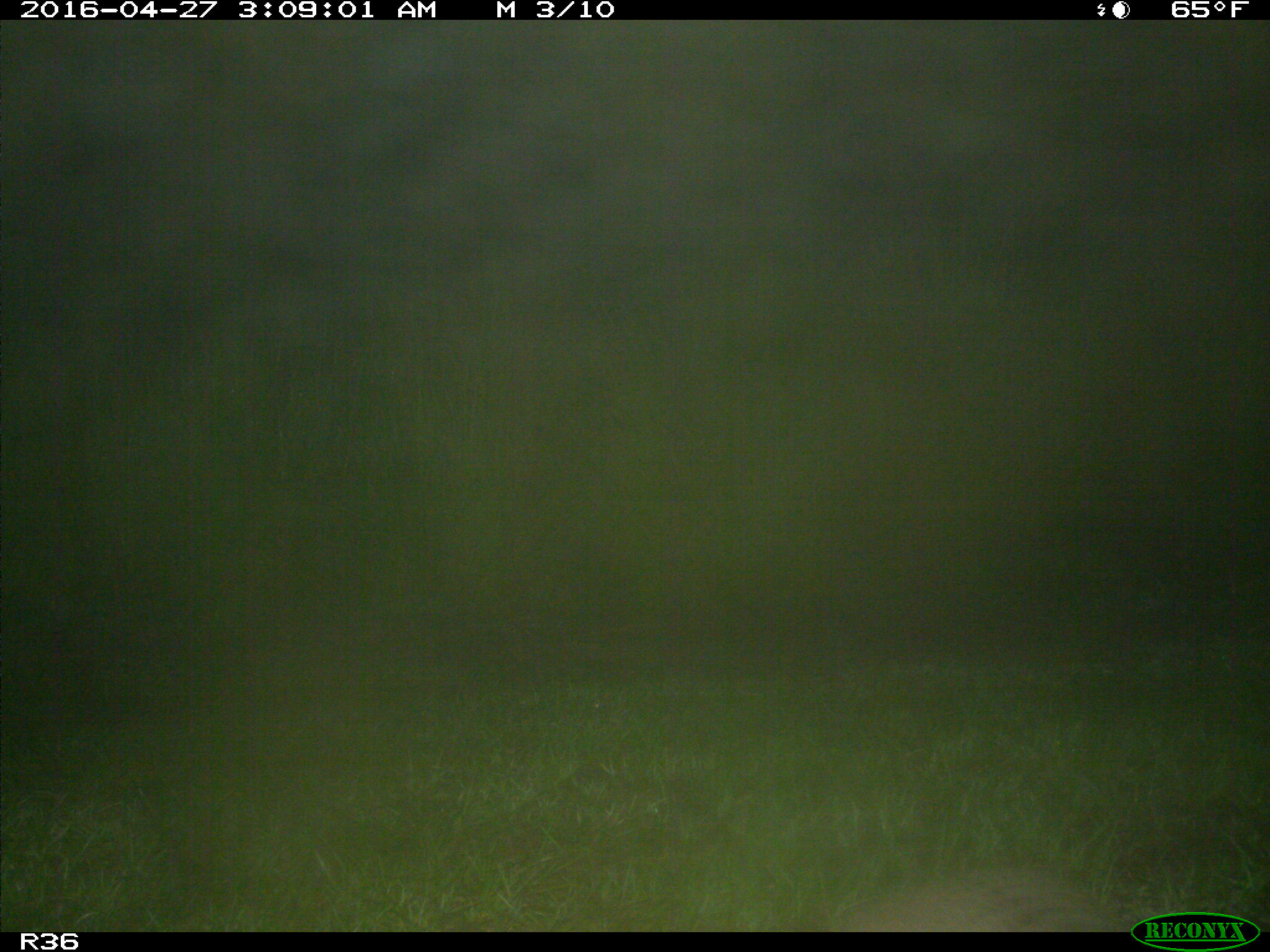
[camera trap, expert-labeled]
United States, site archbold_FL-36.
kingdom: Animalia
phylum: Chordata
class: Mammalia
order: Cingulata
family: Dasypodidae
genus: Dasypus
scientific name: Dasypus novemcinctus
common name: nine-banded armadillo